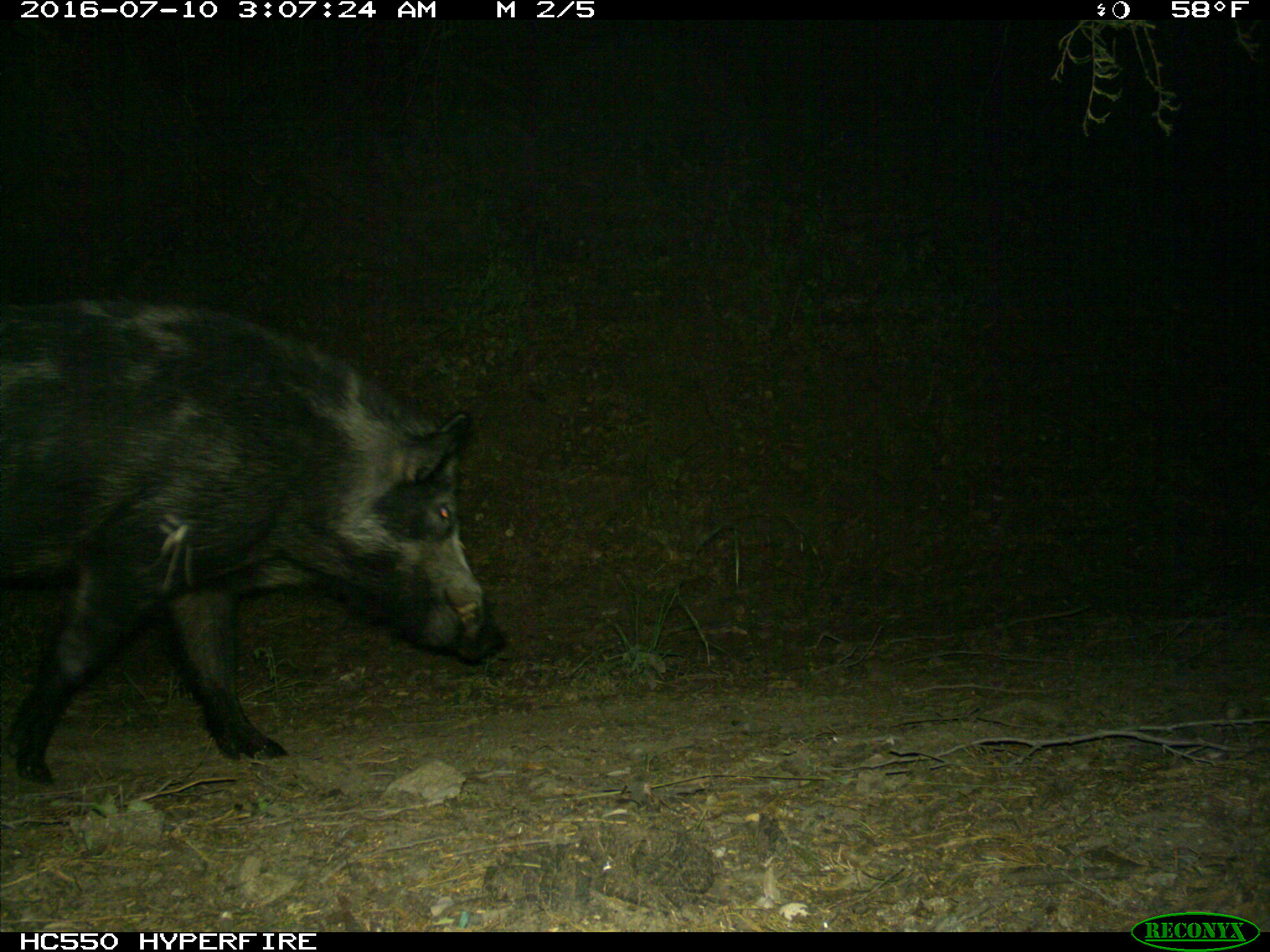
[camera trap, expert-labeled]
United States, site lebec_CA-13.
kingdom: Animalia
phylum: Chordata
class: Mammalia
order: Artiodactyla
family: Suidae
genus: Sus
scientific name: Sus scrofa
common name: wild boar